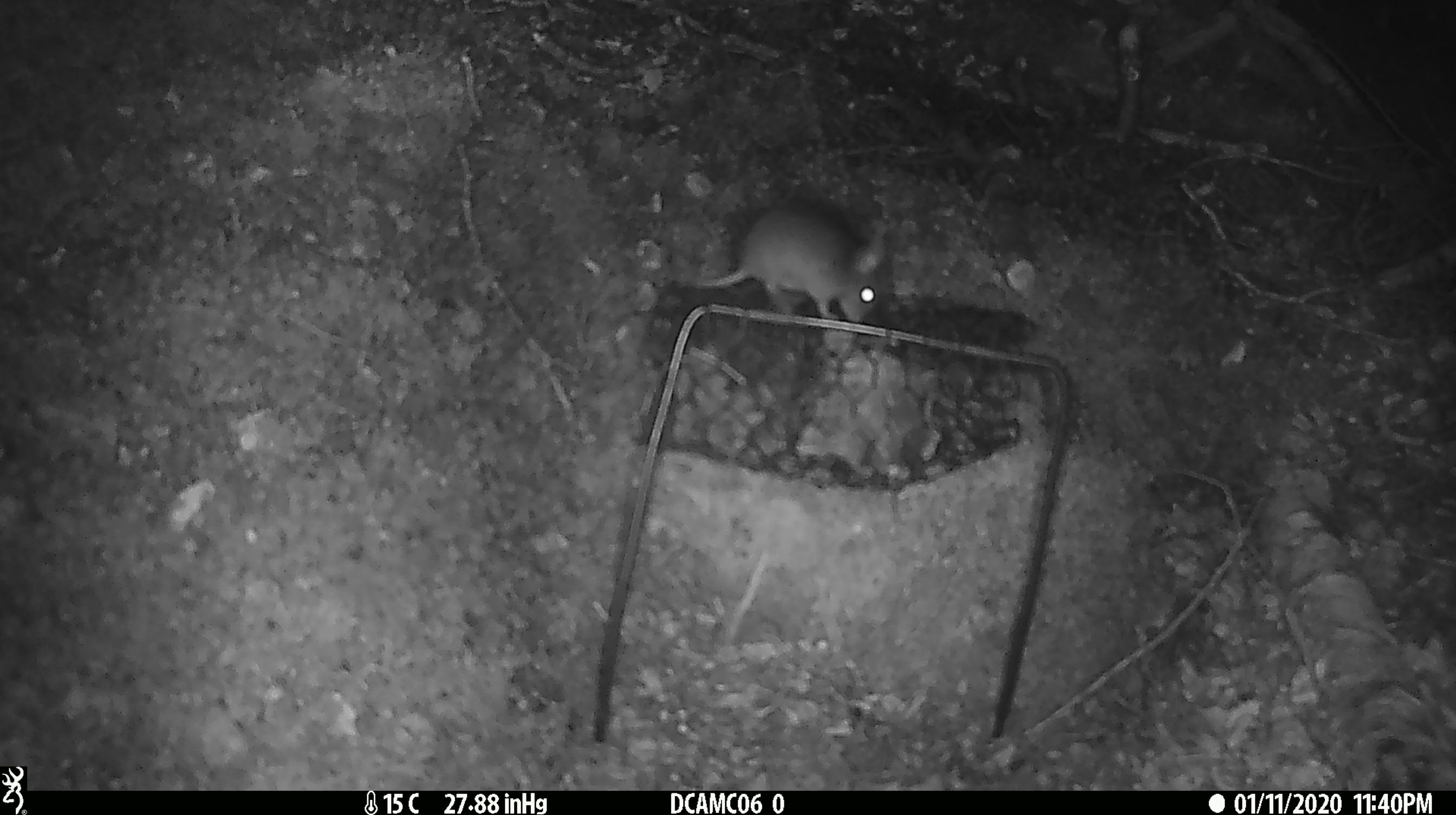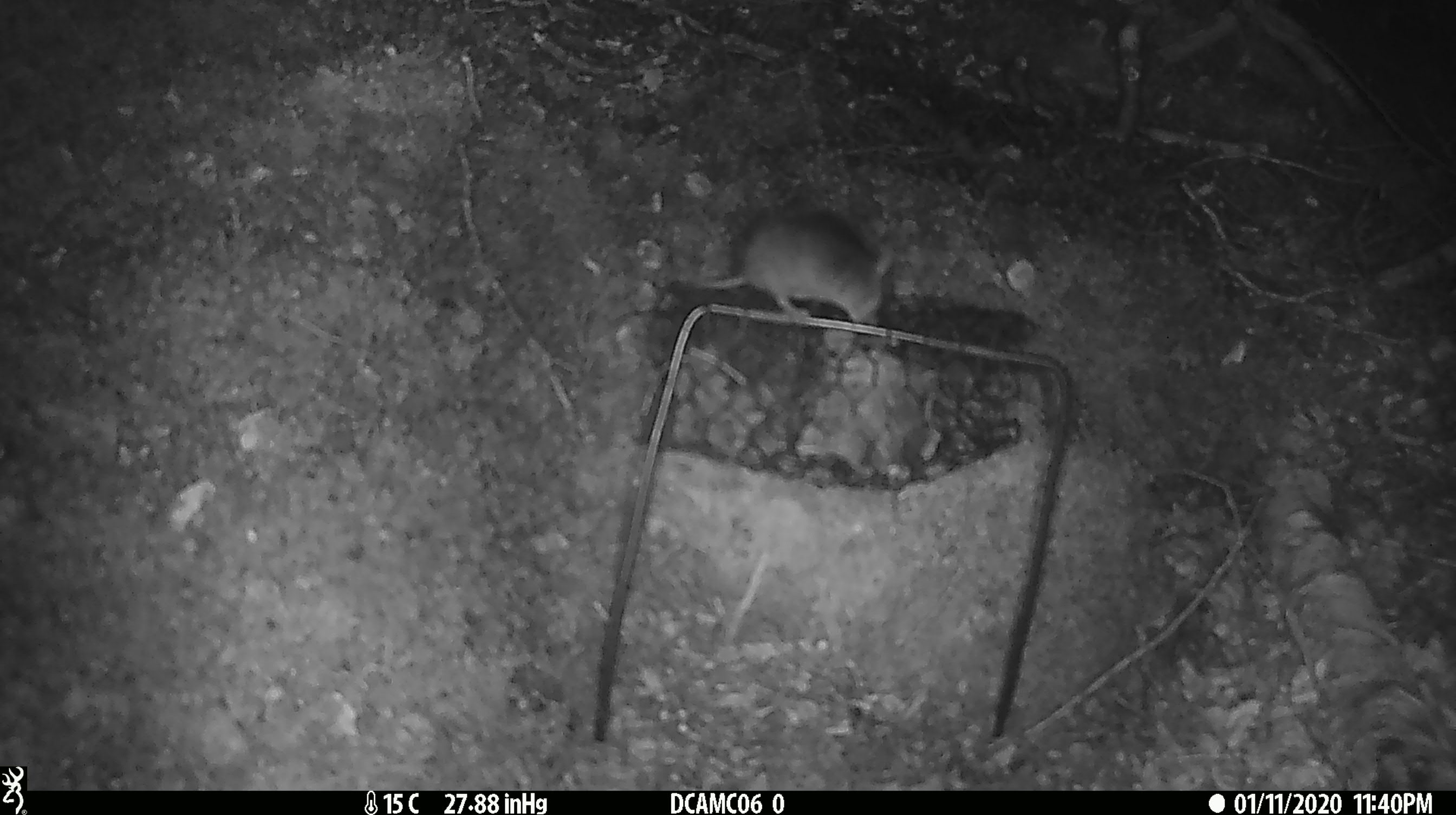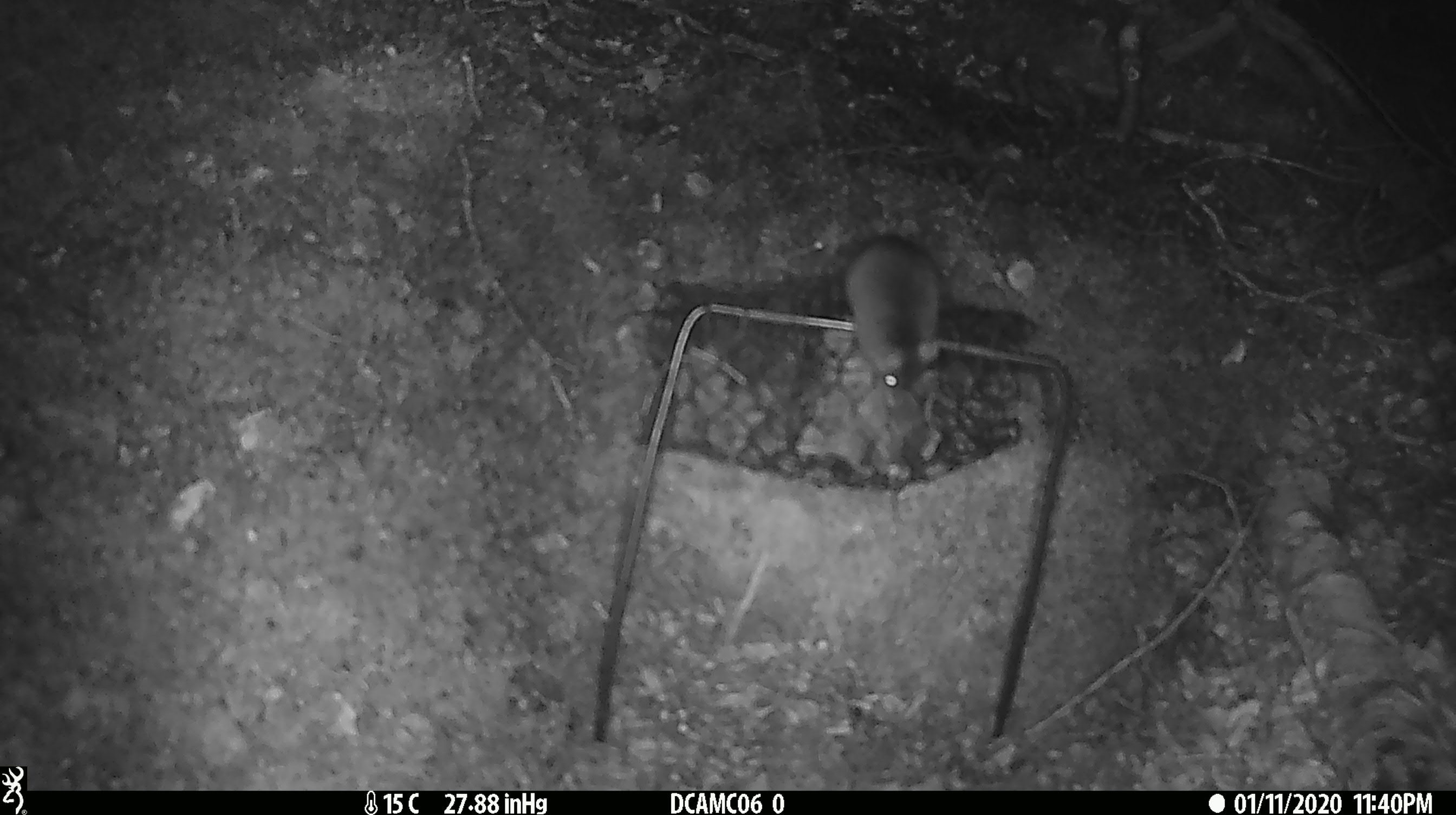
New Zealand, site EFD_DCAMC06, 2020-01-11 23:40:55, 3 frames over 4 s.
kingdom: Animalia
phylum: Chordata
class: Mammalia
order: Rodentia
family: Muridae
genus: Mus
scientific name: Mus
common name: mouse